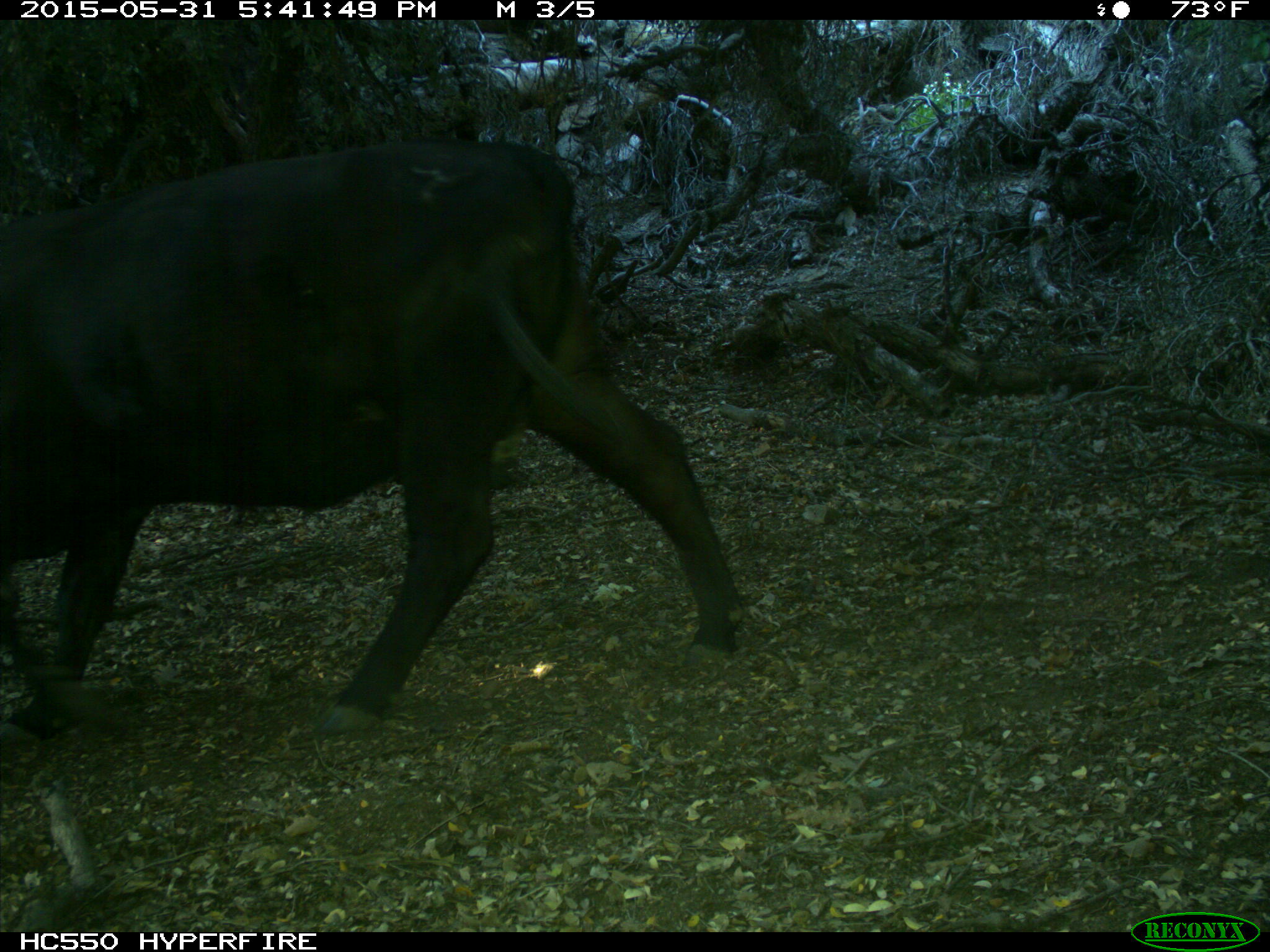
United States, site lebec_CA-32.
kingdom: Animalia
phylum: Chordata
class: Mammalia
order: Artiodactyla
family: Bovidae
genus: Bos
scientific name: Bos taurus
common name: domestic cow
Bos taurus (domestic cow).